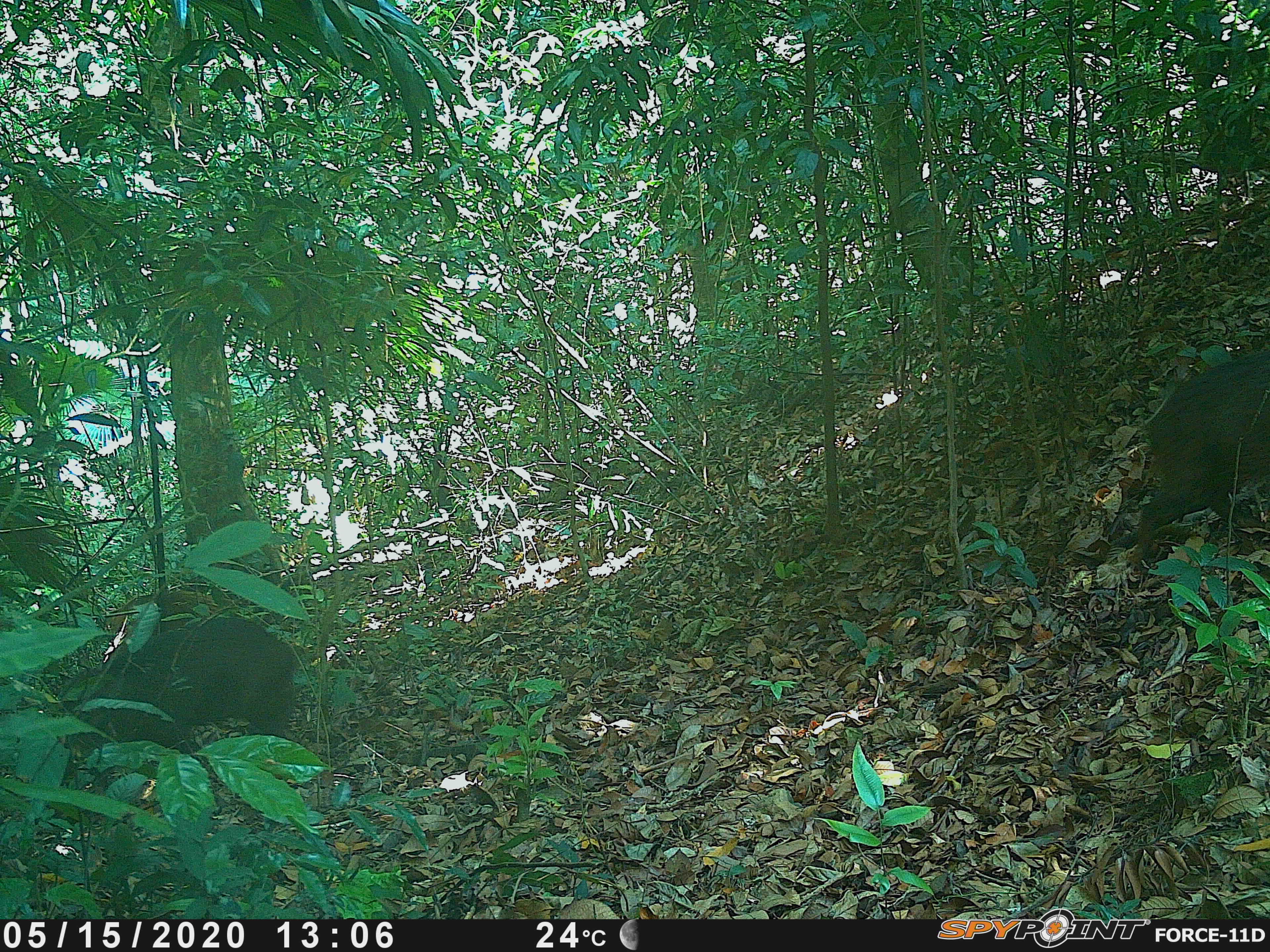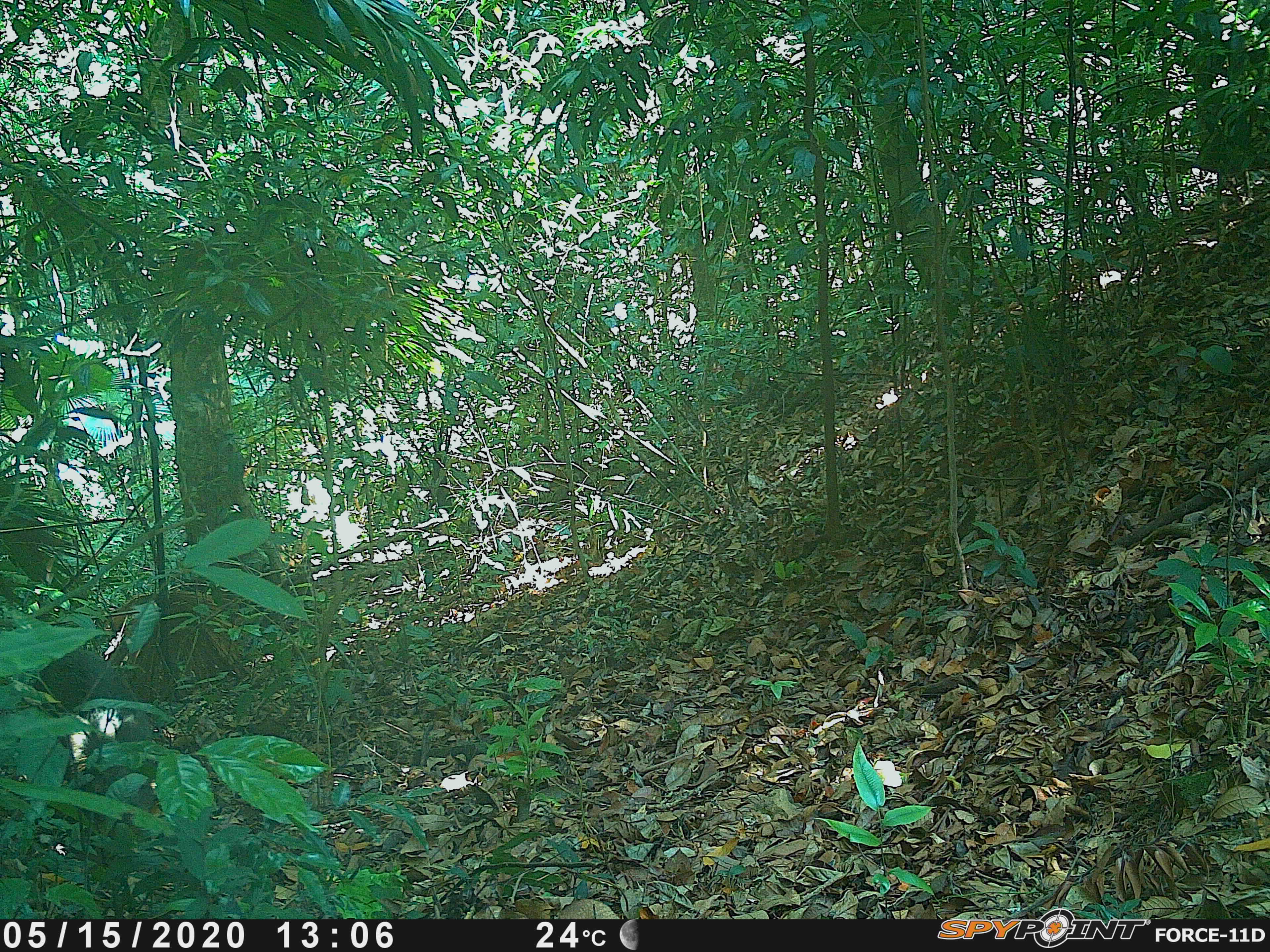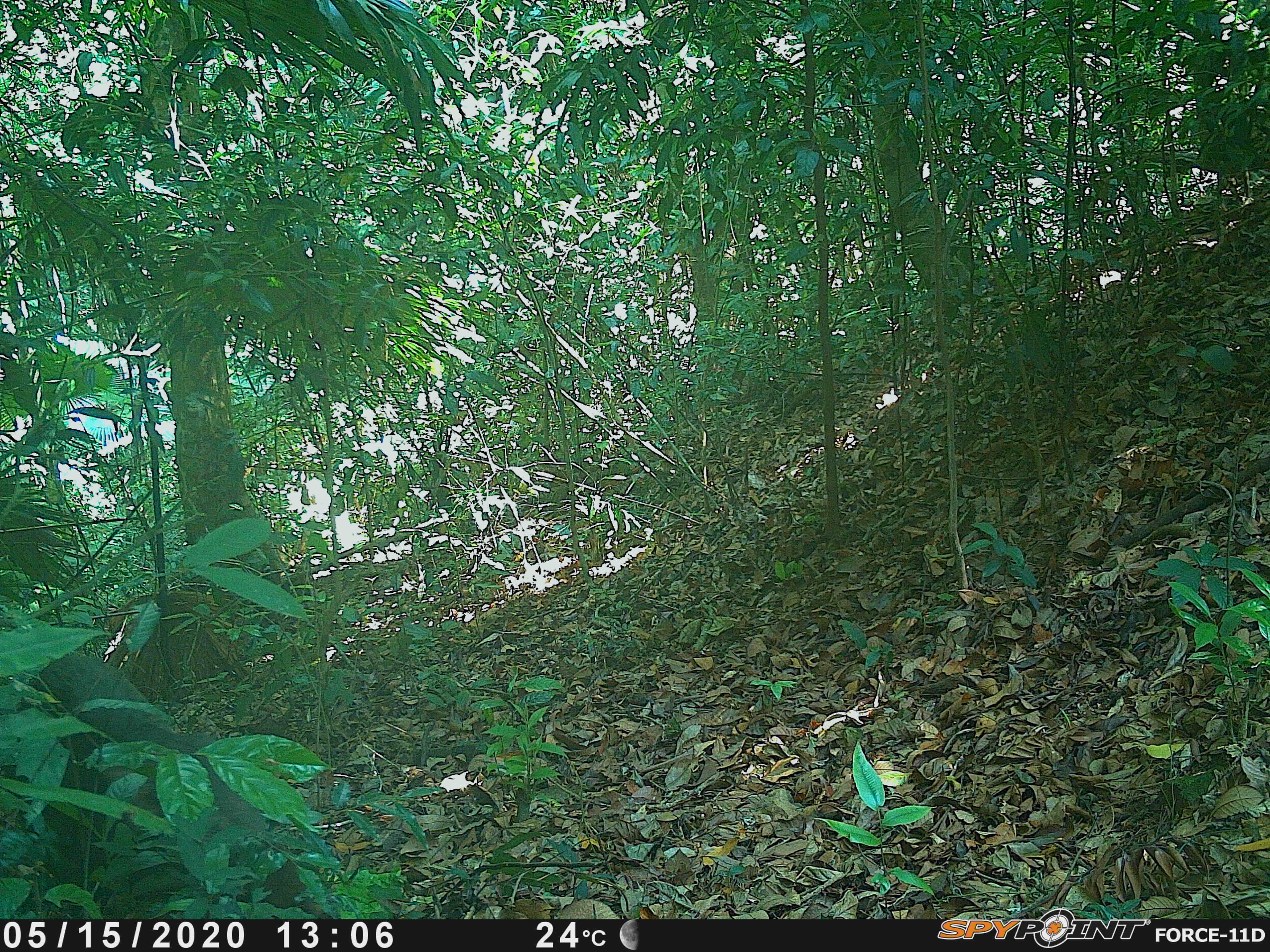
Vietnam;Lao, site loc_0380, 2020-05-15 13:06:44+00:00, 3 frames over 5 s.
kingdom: Animalia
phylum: Chordata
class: Mammalia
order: Artiodactyla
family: Suidae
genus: Sus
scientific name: Sus scrofa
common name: eurasian wild pig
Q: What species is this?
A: Eurasian wild pig (Sus scrofa).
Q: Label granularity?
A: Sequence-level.